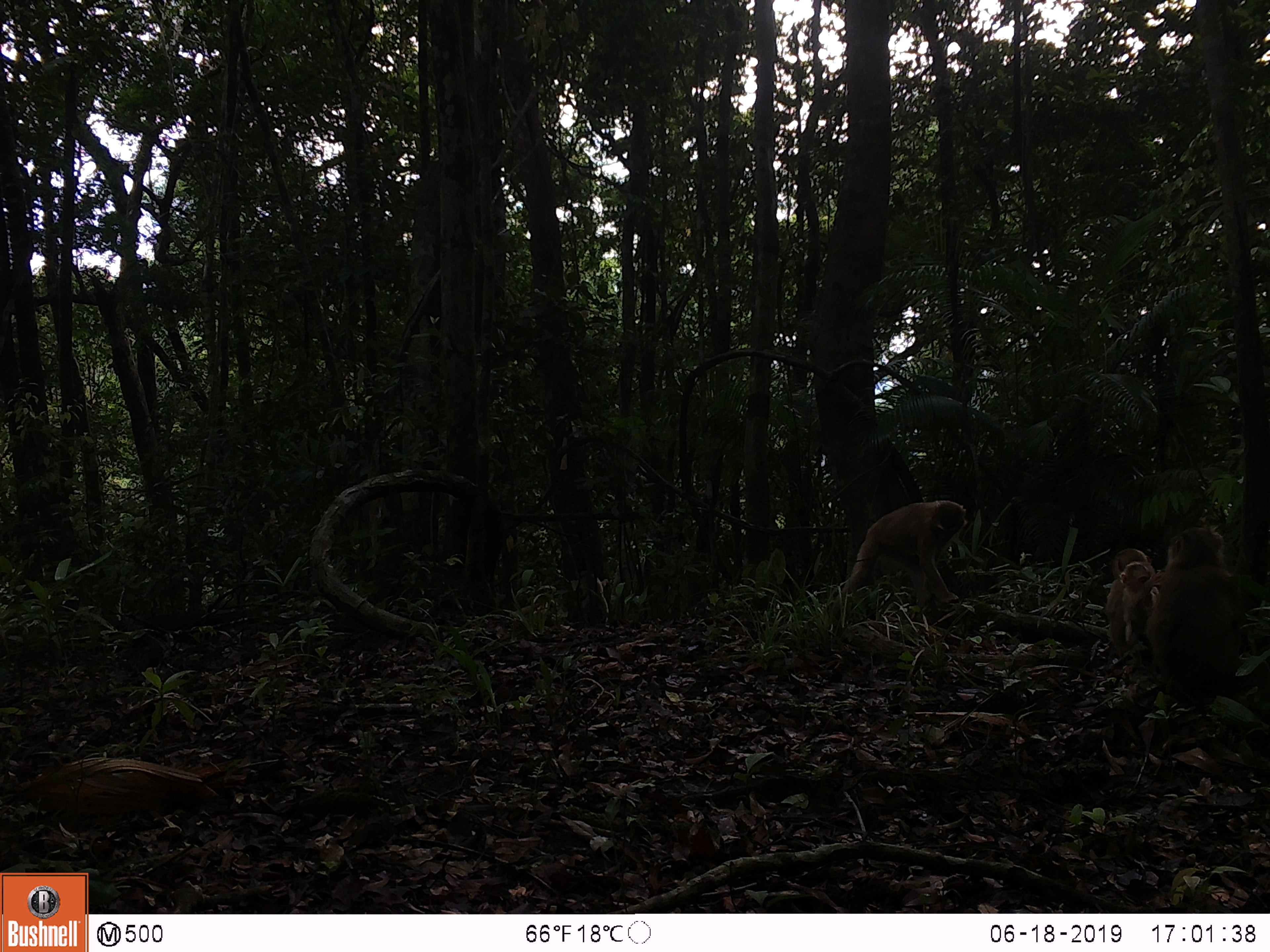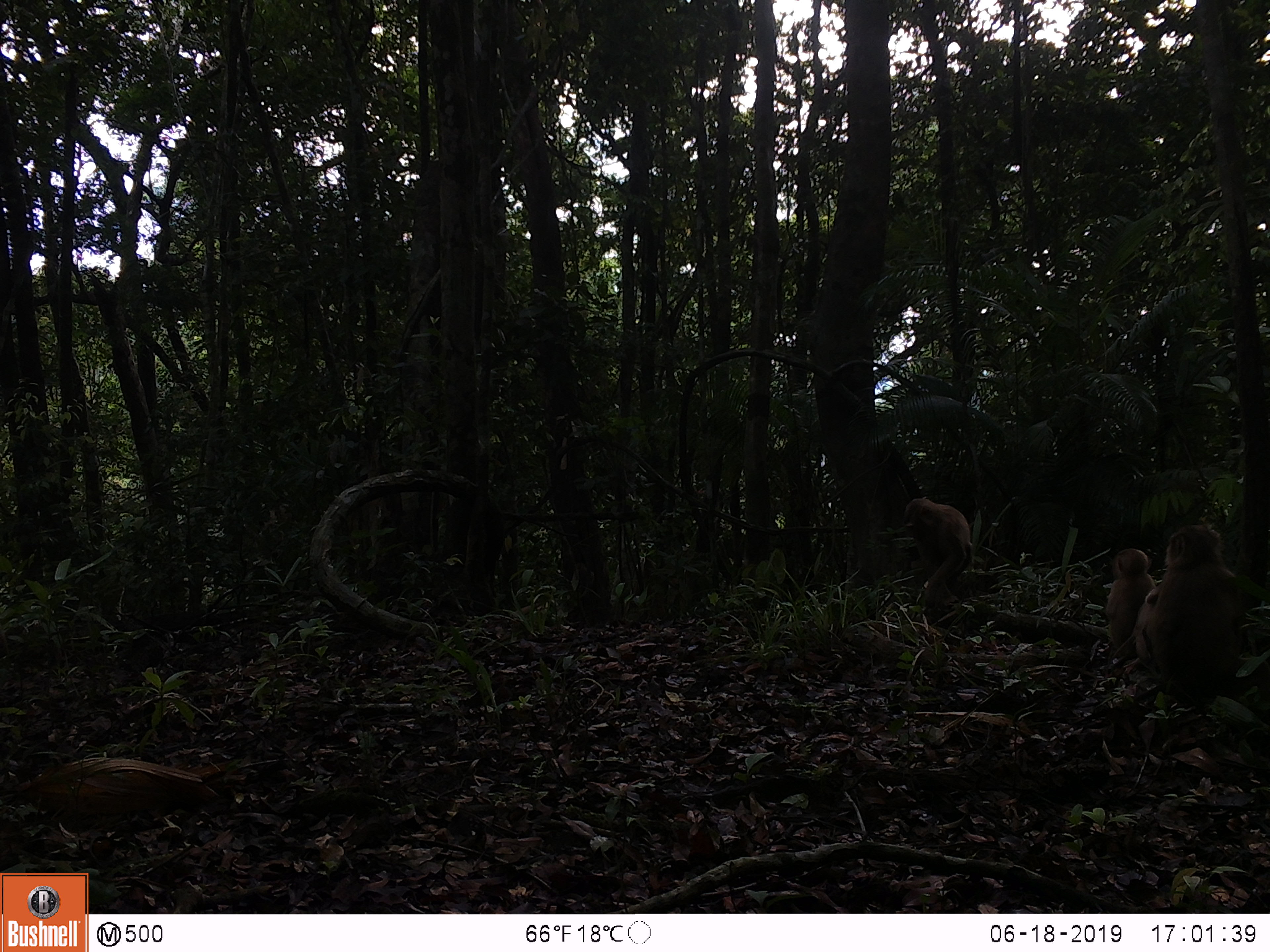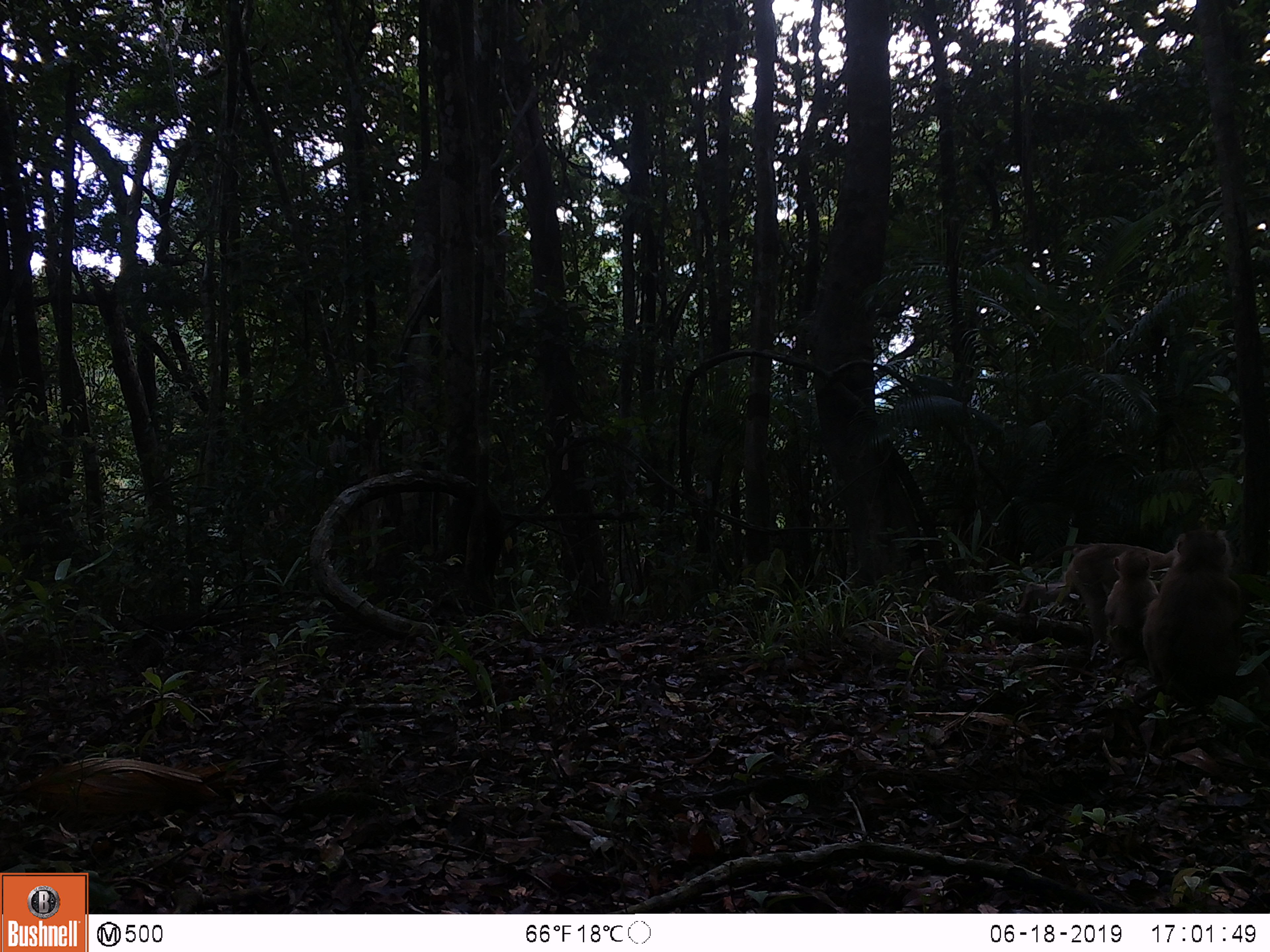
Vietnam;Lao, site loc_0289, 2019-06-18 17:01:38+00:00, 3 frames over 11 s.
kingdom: Animalia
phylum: Chordata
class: Mammalia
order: Primates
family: Cercopithecidae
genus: Macaca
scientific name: Macaca nemestrina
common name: pig-tailed macaque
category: pig tailed macaque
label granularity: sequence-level